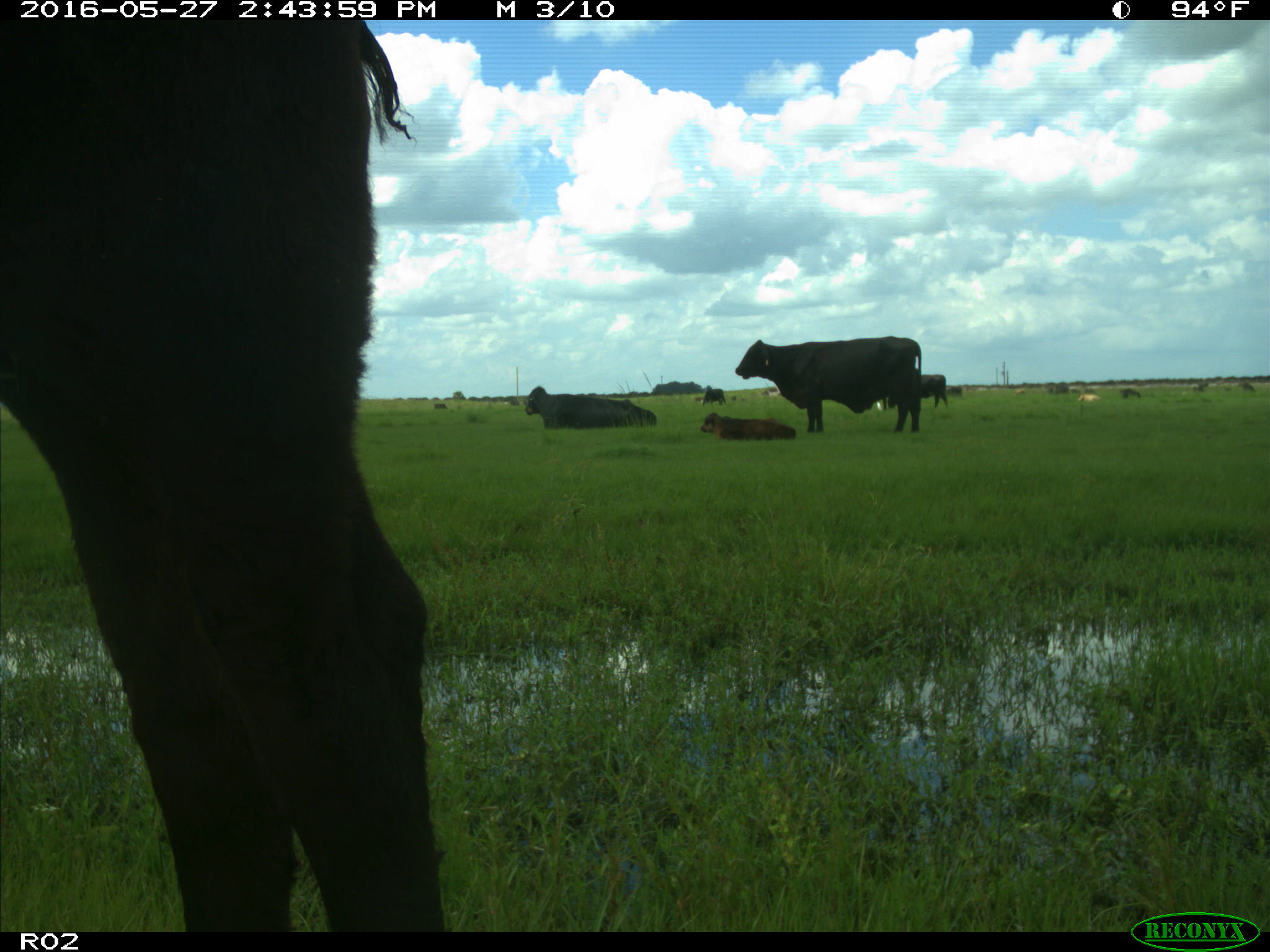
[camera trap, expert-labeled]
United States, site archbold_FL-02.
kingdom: Animalia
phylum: Chordata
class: Mammalia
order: Artiodactyla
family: Bovidae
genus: Bos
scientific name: Bos taurus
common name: domestic cow